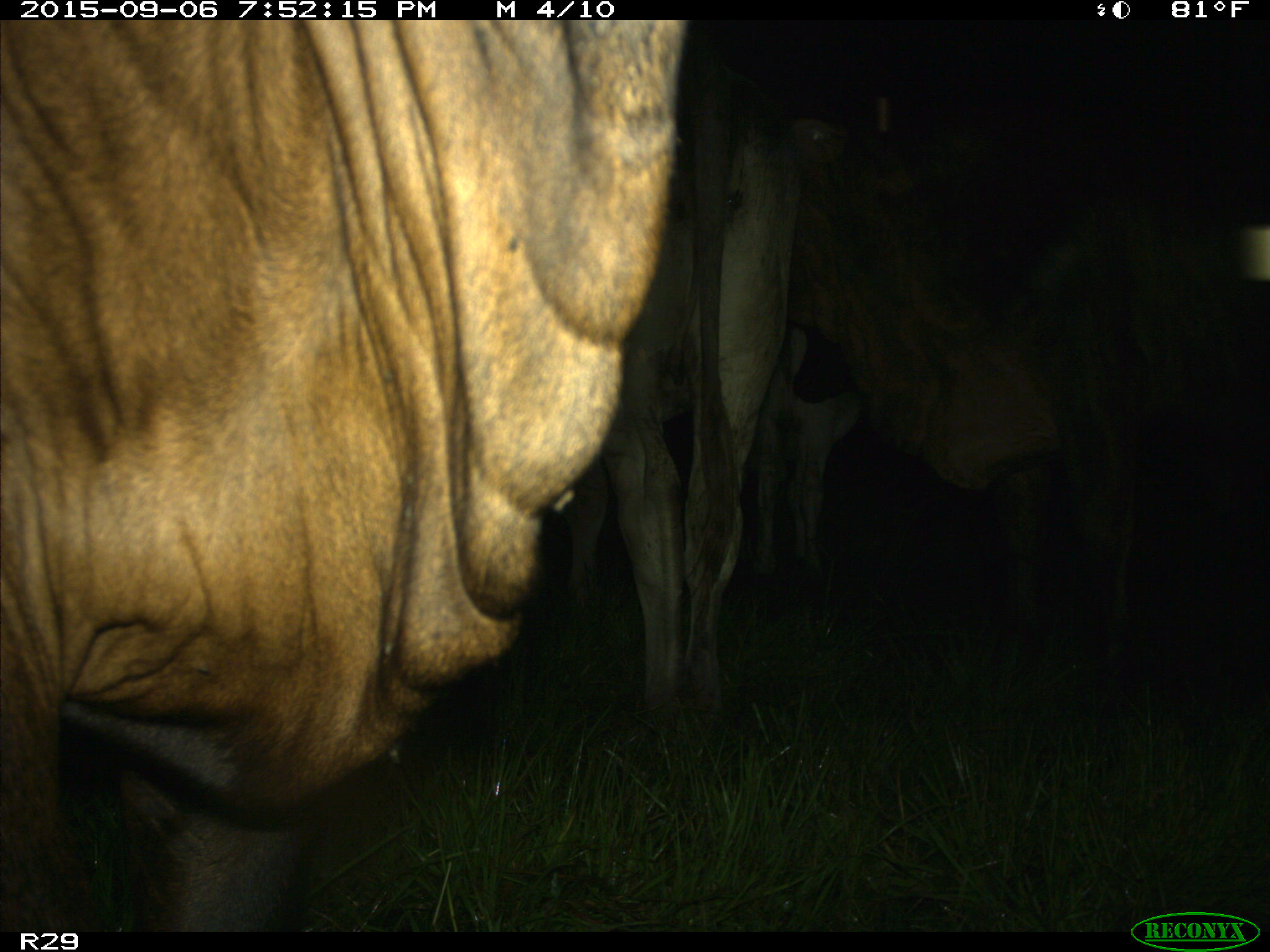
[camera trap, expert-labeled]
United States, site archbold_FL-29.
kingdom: Animalia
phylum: Chordata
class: Mammalia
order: Artiodactyla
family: Bovidae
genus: Bos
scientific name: Bos taurus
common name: domestic cow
Bos taurus (domestic cow).